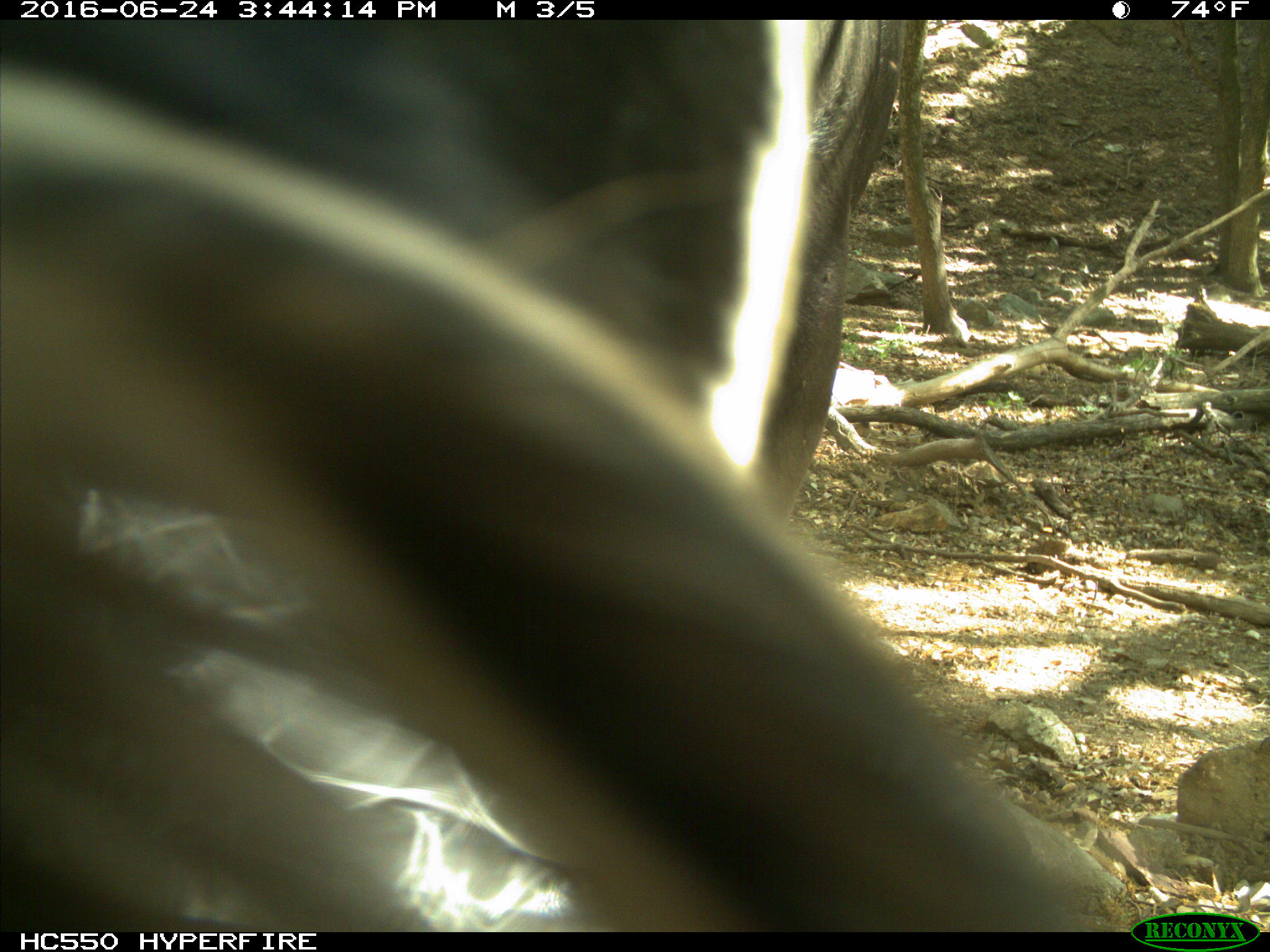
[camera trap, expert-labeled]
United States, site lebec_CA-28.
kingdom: Animalia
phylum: Chordata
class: Mammalia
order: Artiodactyla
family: Bovidae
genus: Bos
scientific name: Bos taurus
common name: domestic cow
Bos taurus (domestic cow).